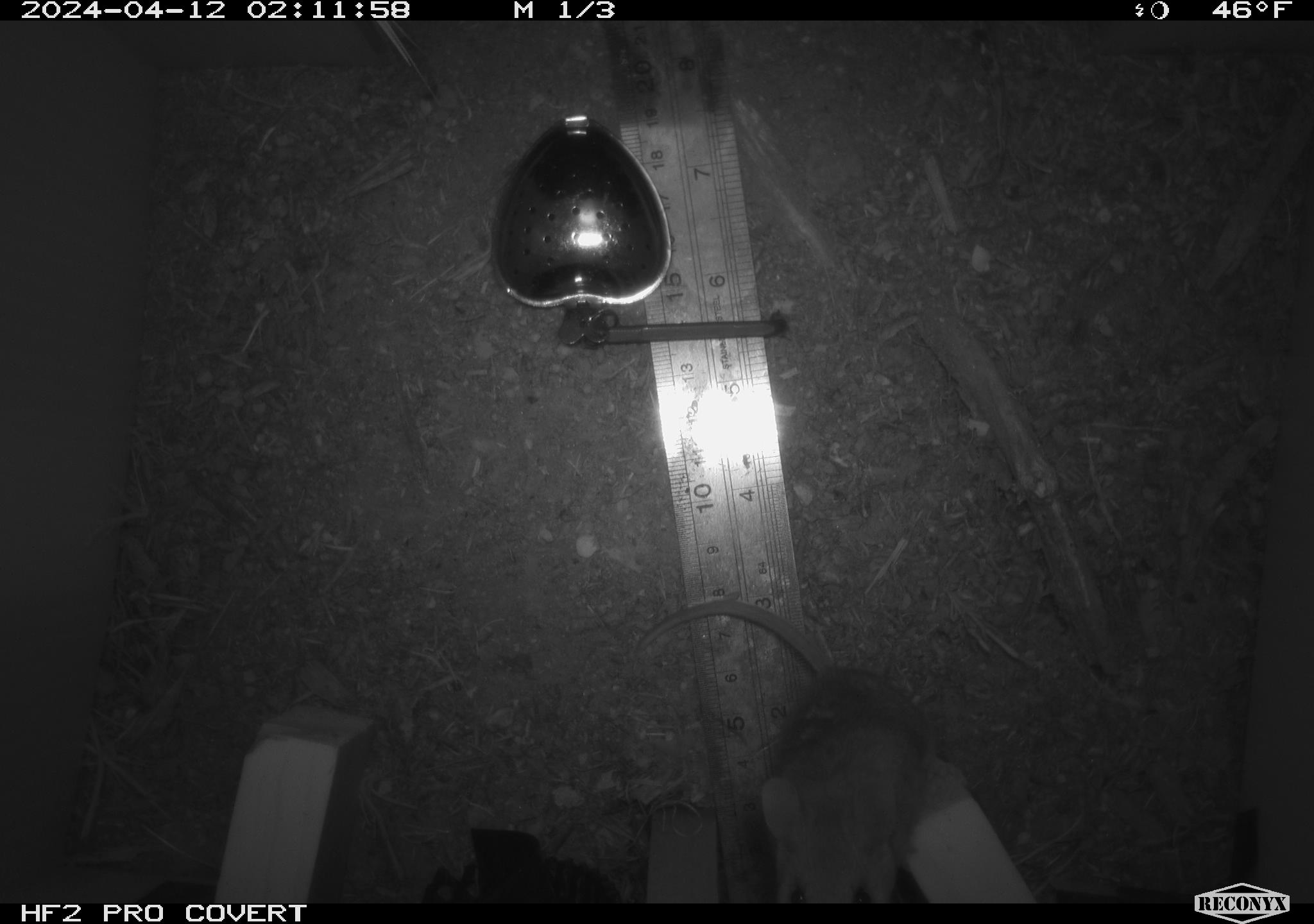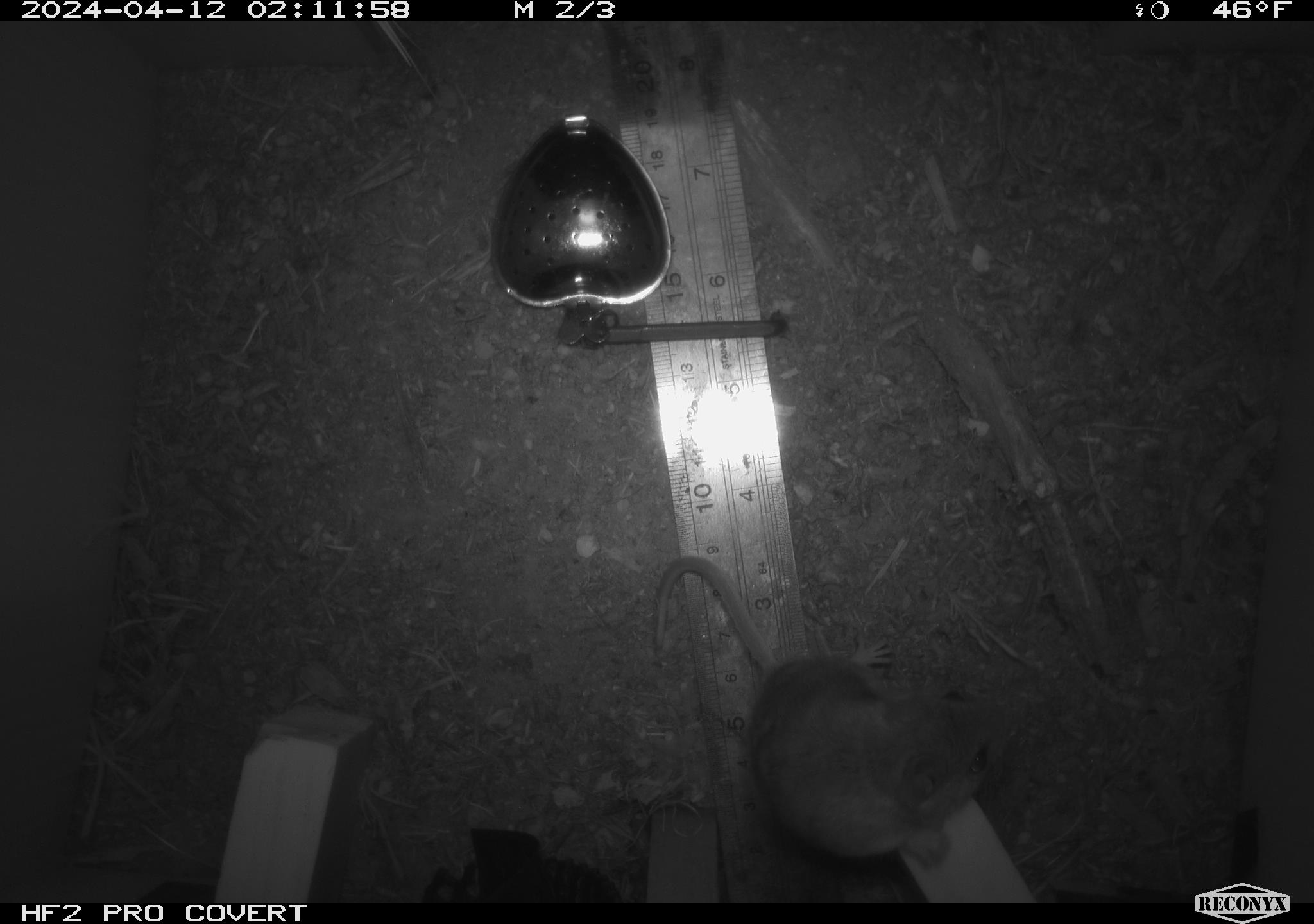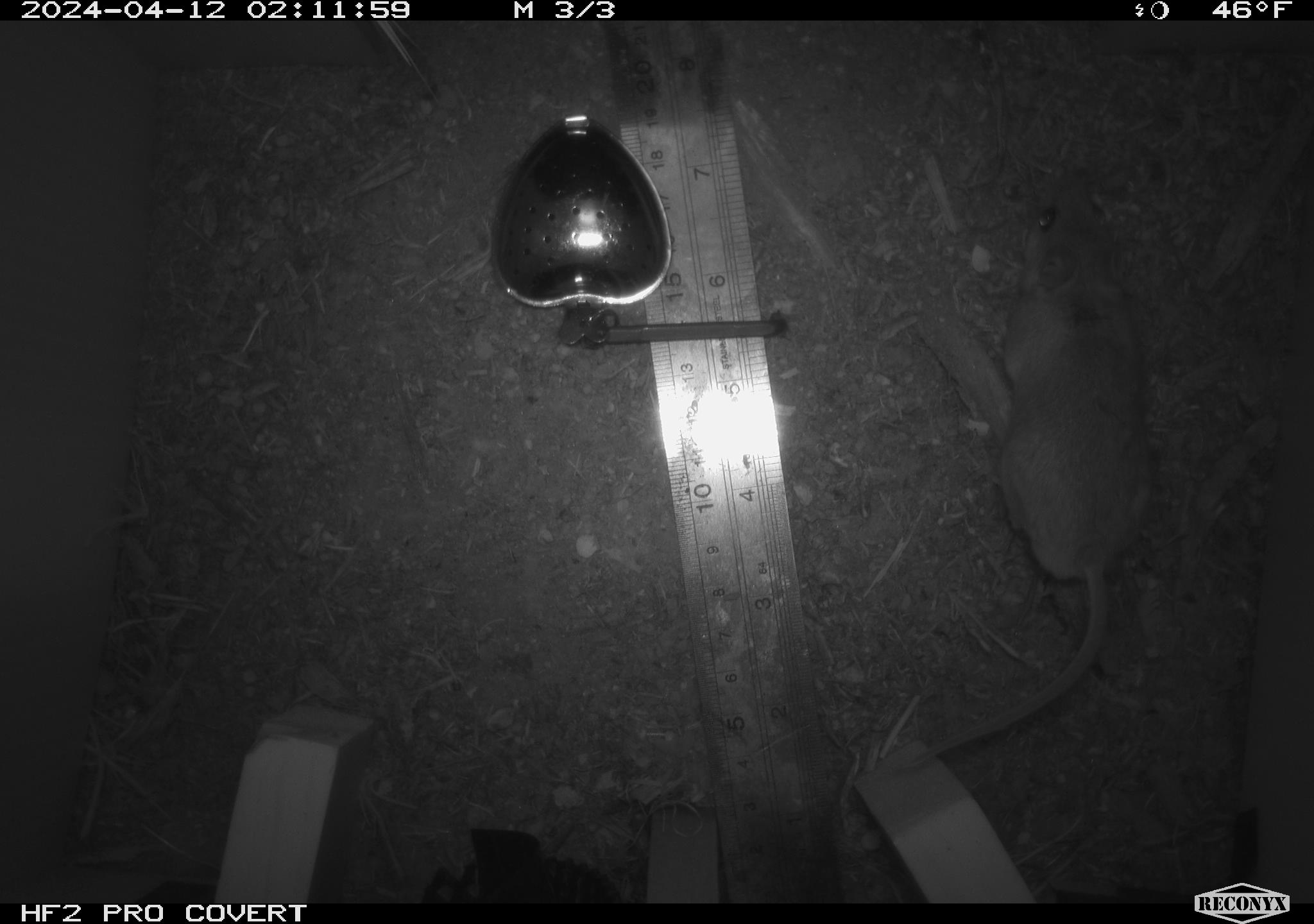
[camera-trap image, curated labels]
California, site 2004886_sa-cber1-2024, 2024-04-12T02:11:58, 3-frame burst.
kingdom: Animalia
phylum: Chordata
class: Mammalia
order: Rodentia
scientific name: Rodentia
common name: mouse species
Mouse species (Rodentia).